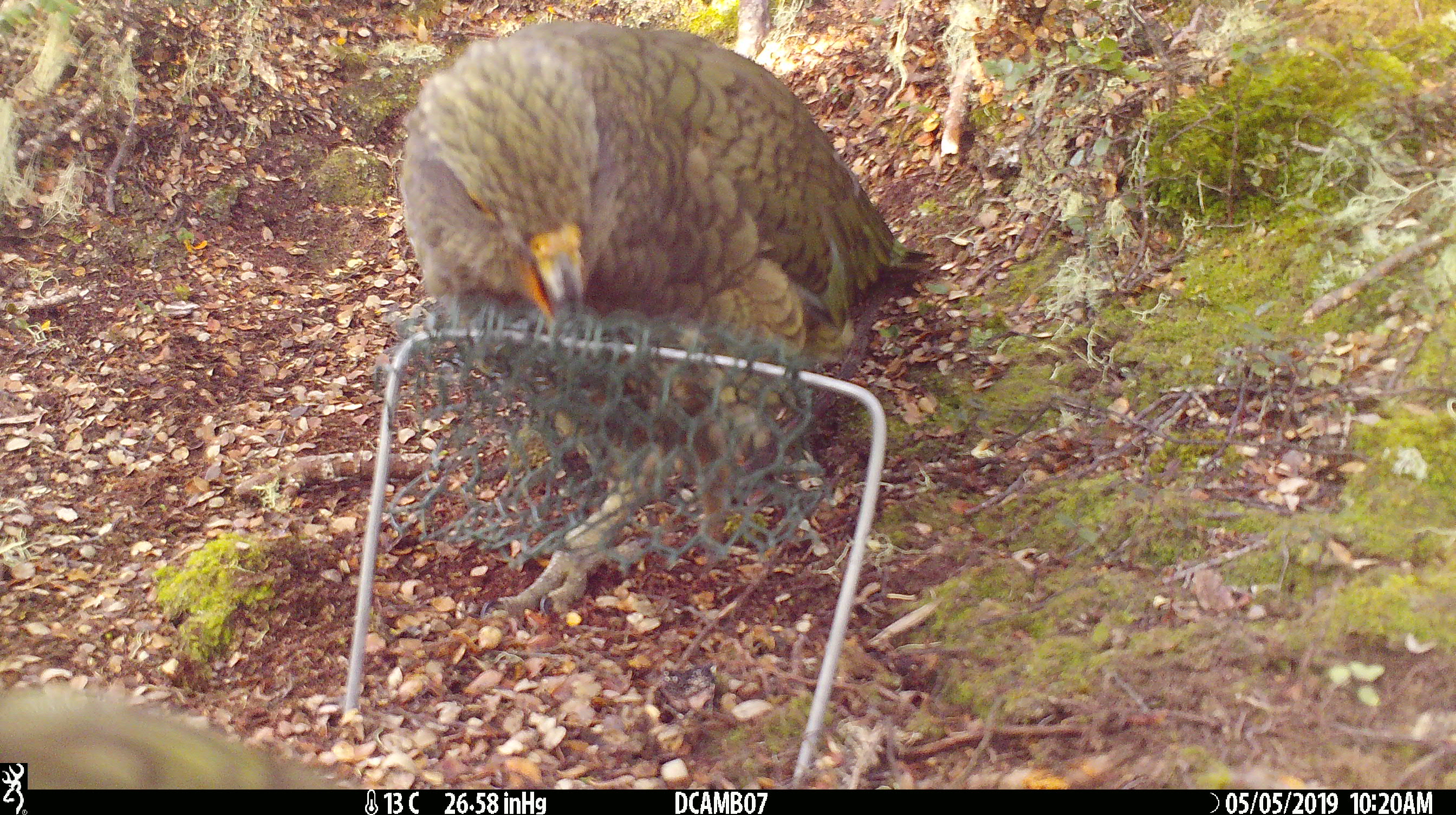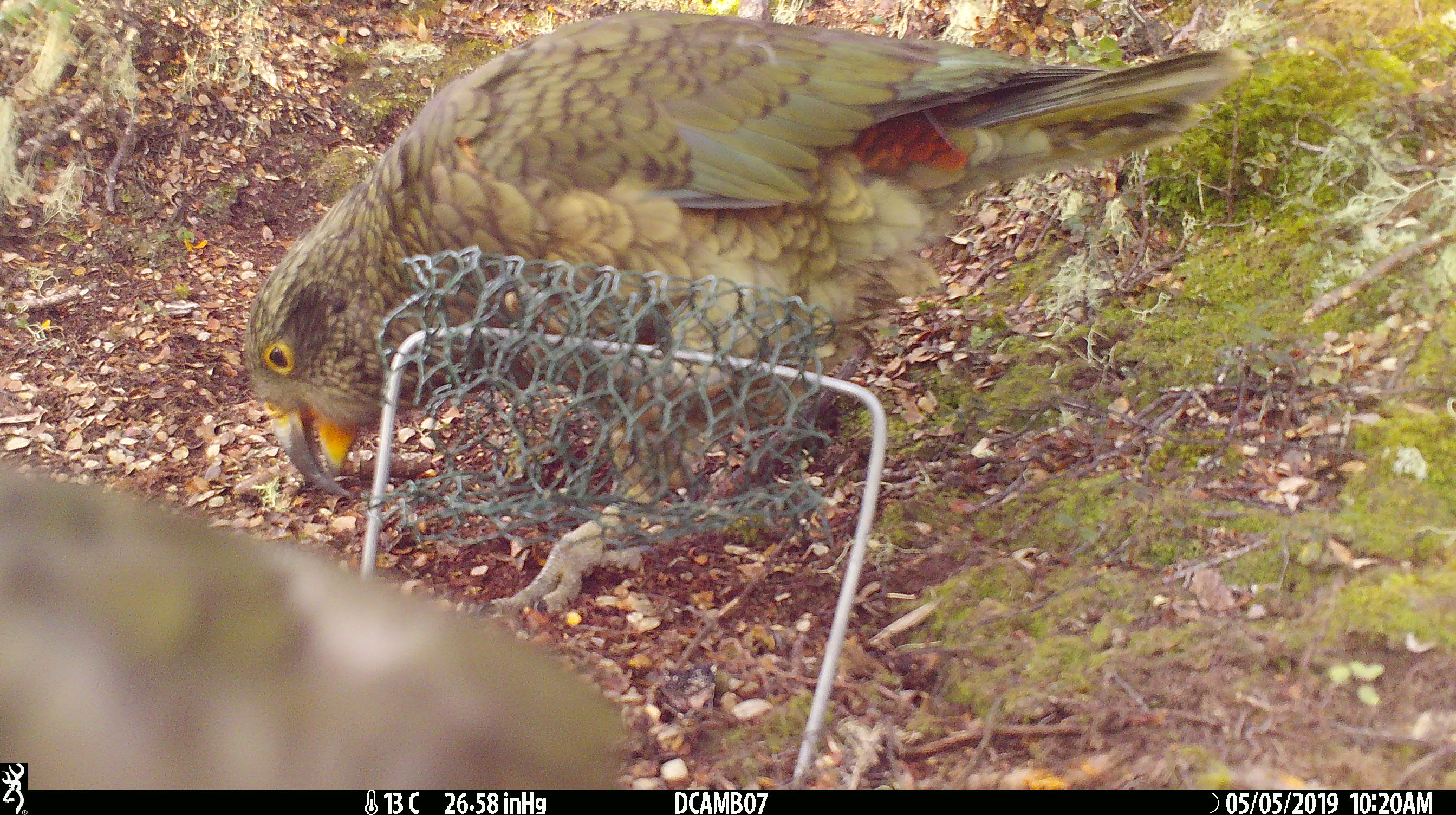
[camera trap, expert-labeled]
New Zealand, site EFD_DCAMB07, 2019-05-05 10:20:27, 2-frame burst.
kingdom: Animalia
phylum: Chordata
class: Aves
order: Psittaciformes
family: Strigopidae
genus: Nestor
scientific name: Nestor notabilis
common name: kea